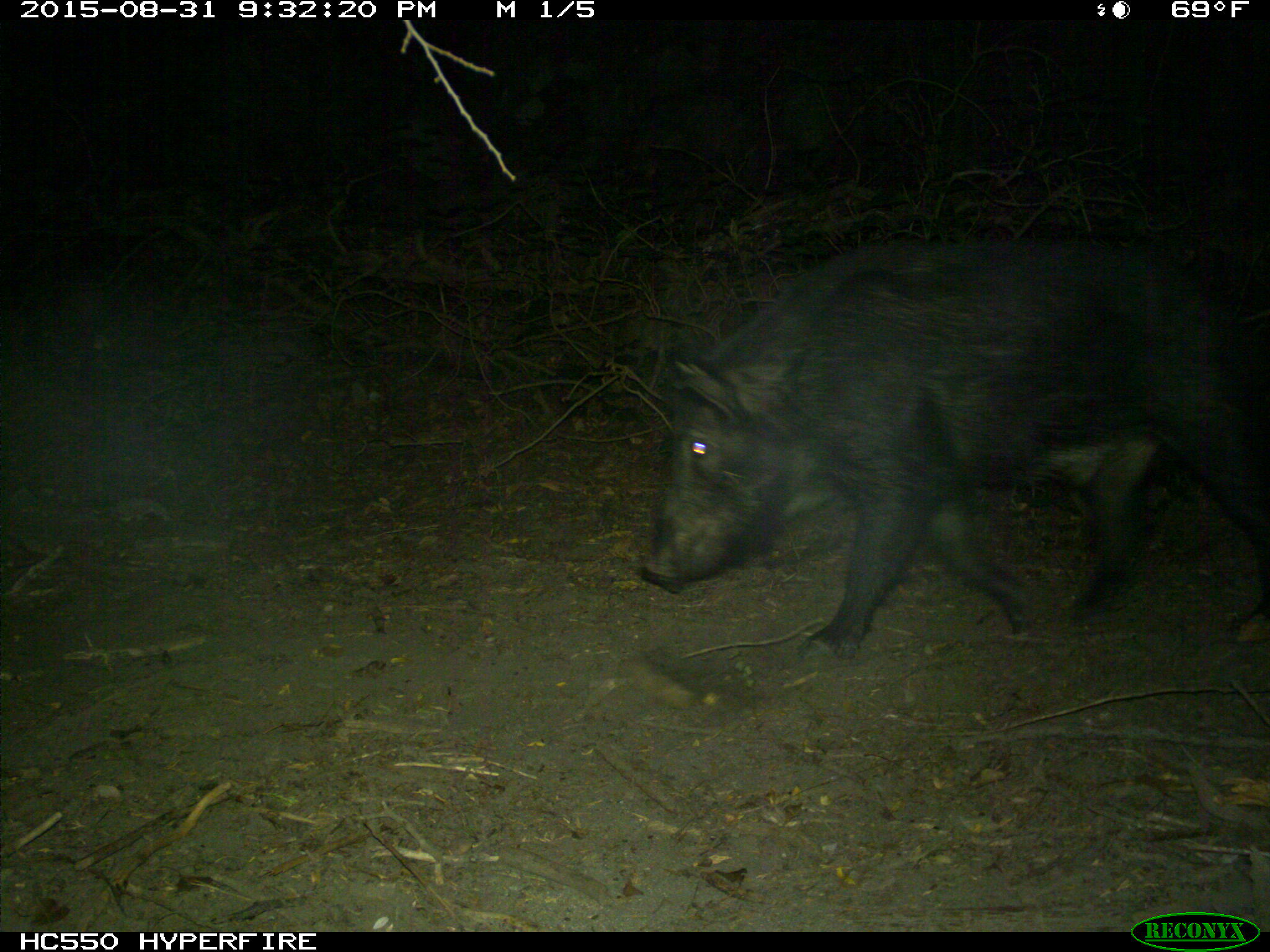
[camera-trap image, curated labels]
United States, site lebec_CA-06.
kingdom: Animalia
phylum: Chordata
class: Mammalia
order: Artiodactyla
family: Suidae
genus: Sus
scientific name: Sus scrofa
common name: wild boar